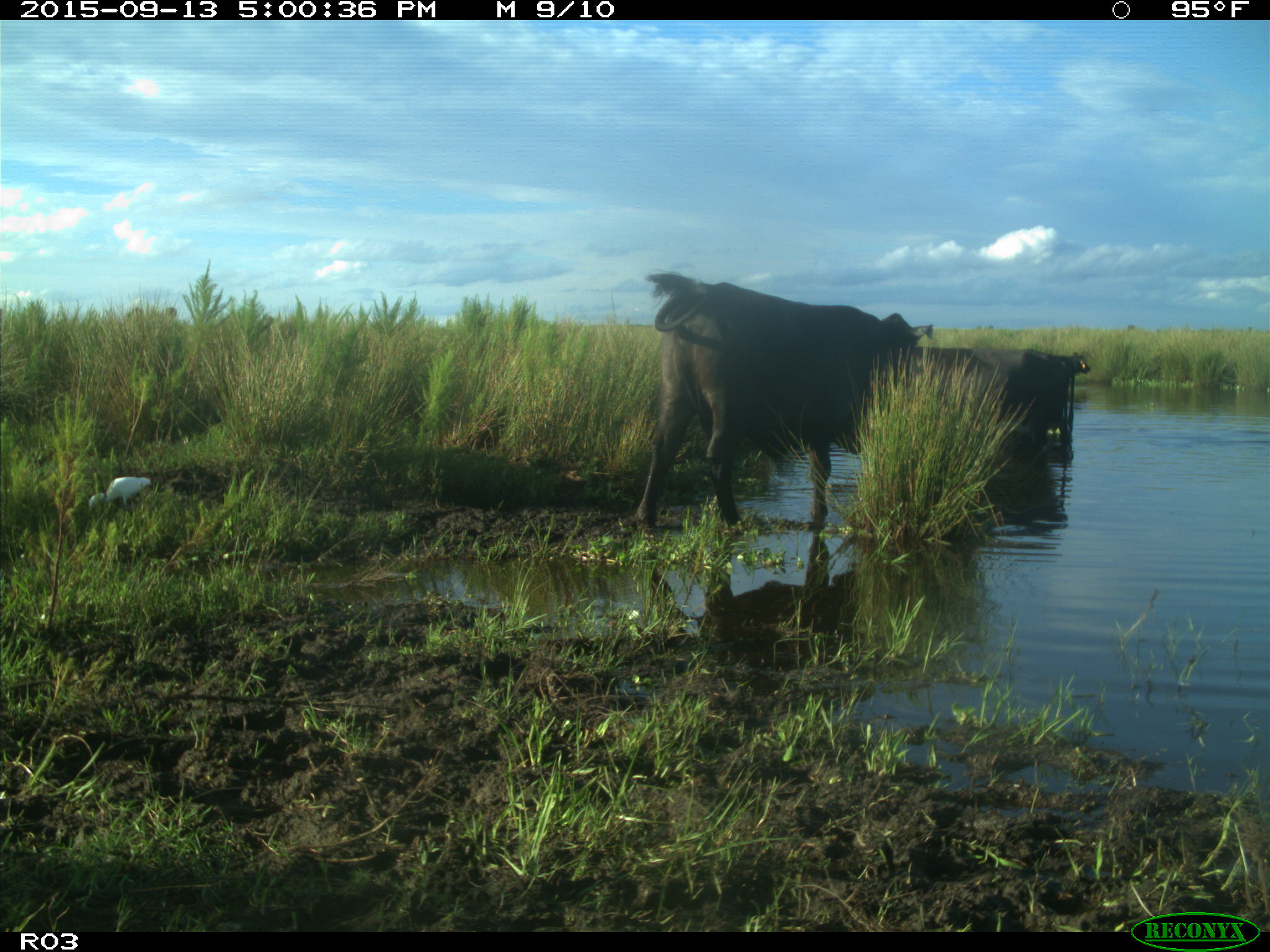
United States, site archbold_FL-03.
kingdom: Animalia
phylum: Chordata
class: Mammalia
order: Artiodactyla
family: Bovidae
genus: Bos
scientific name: Bos taurus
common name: domestic cow